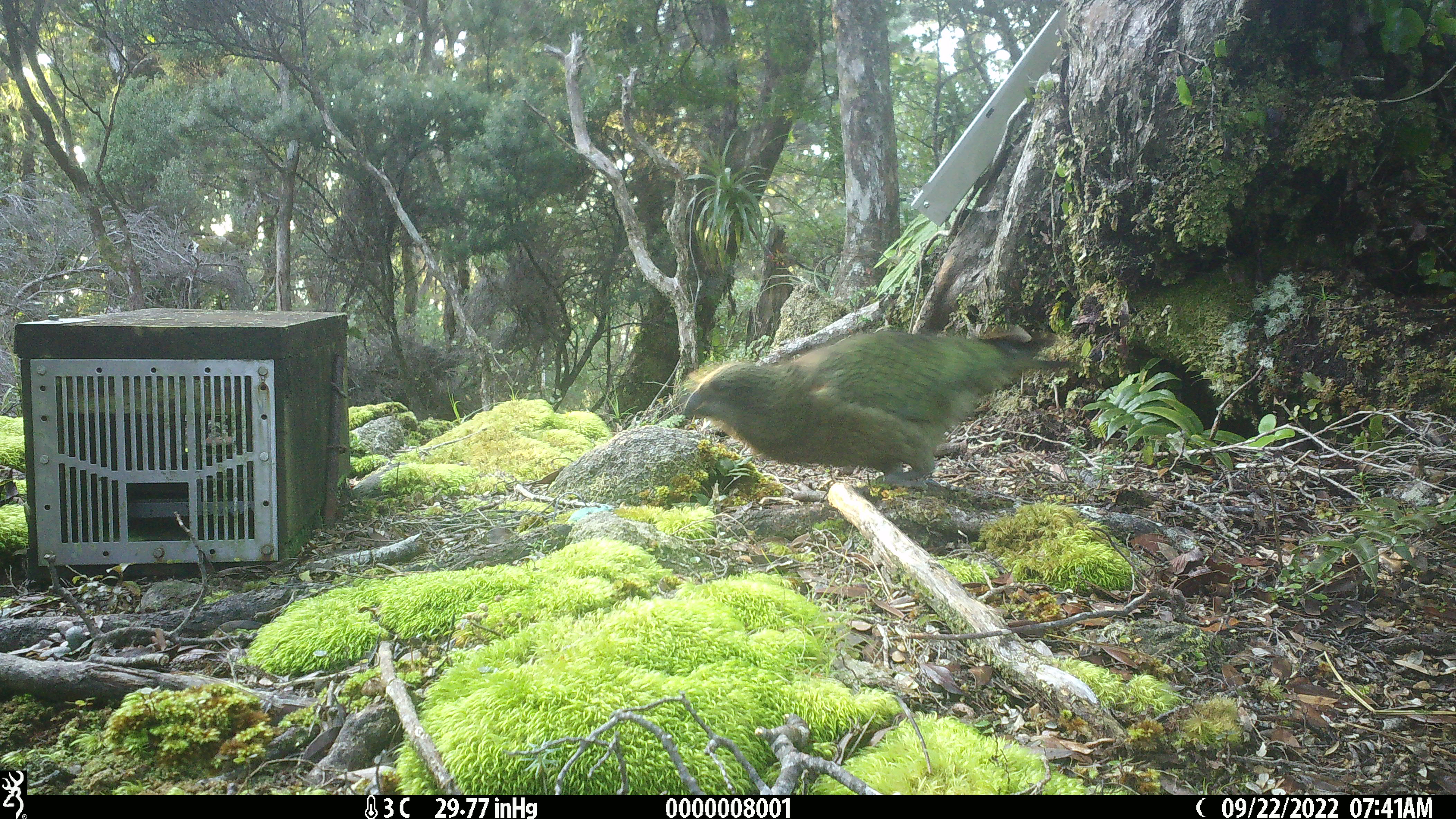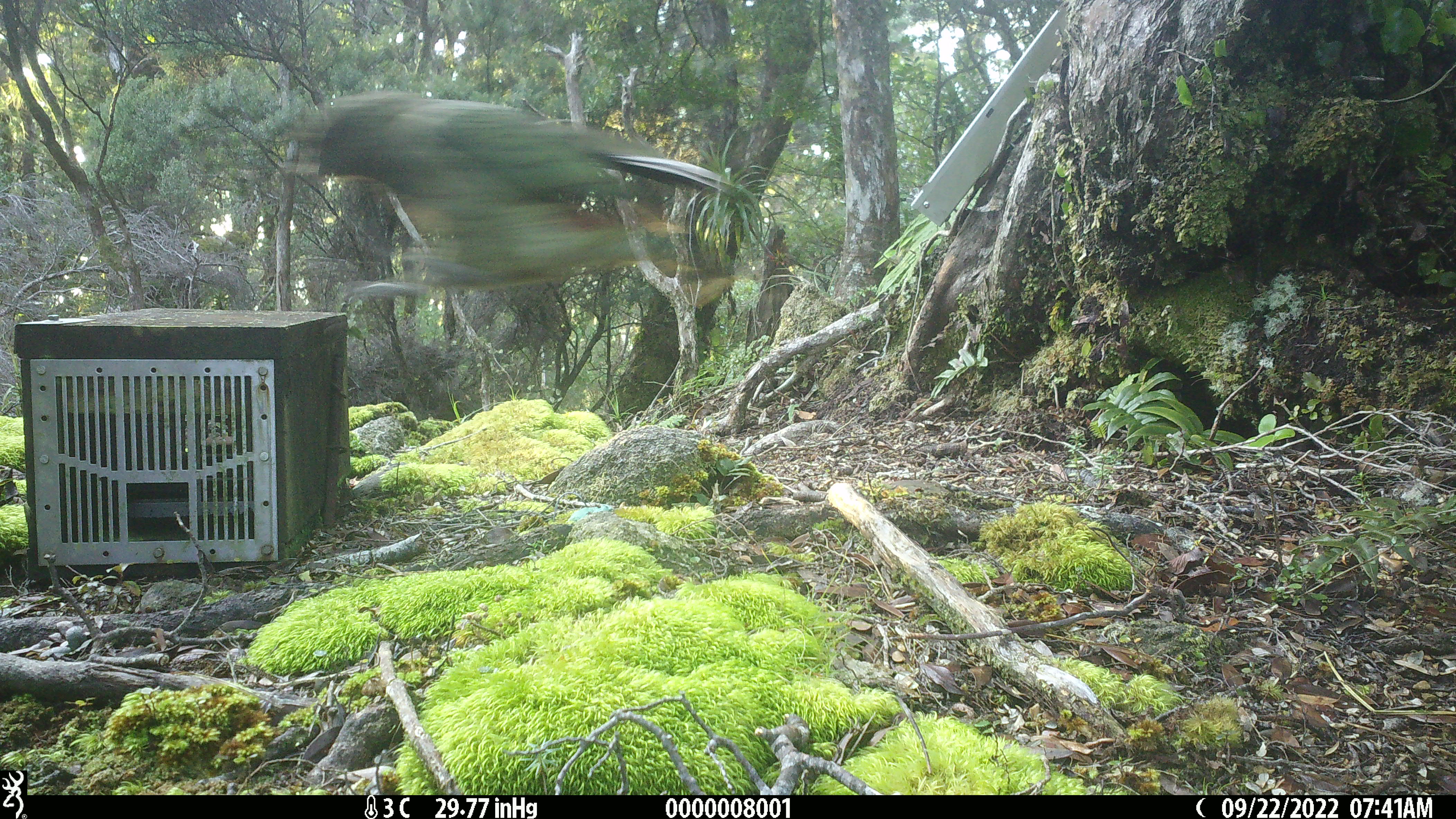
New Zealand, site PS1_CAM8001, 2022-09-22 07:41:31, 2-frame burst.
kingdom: Animalia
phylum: Chordata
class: Aves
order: Psittaciformes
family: Strigopidae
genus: Nestor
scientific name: Nestor notabilis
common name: kea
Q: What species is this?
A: Kea (Nestor notabilis).